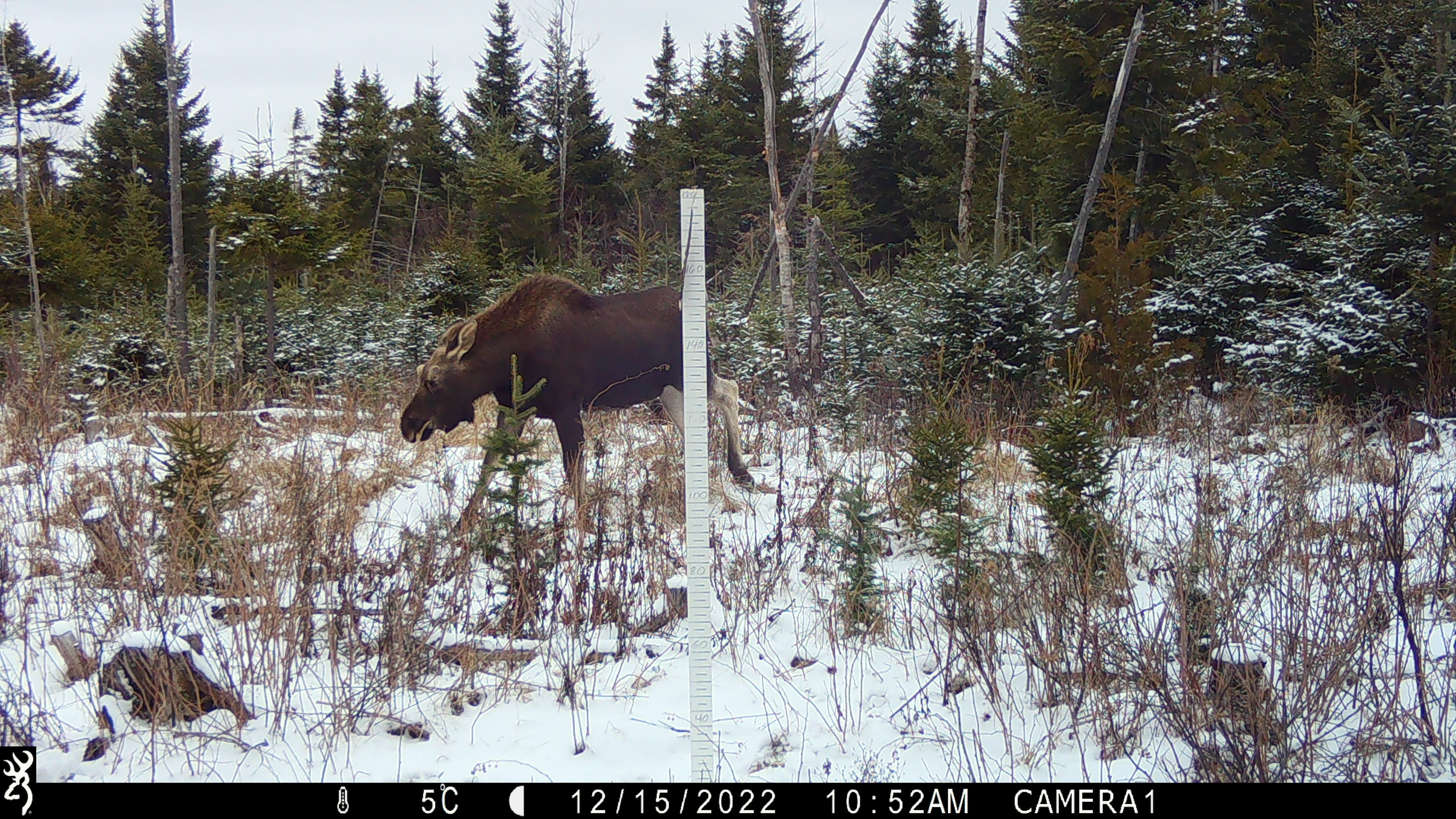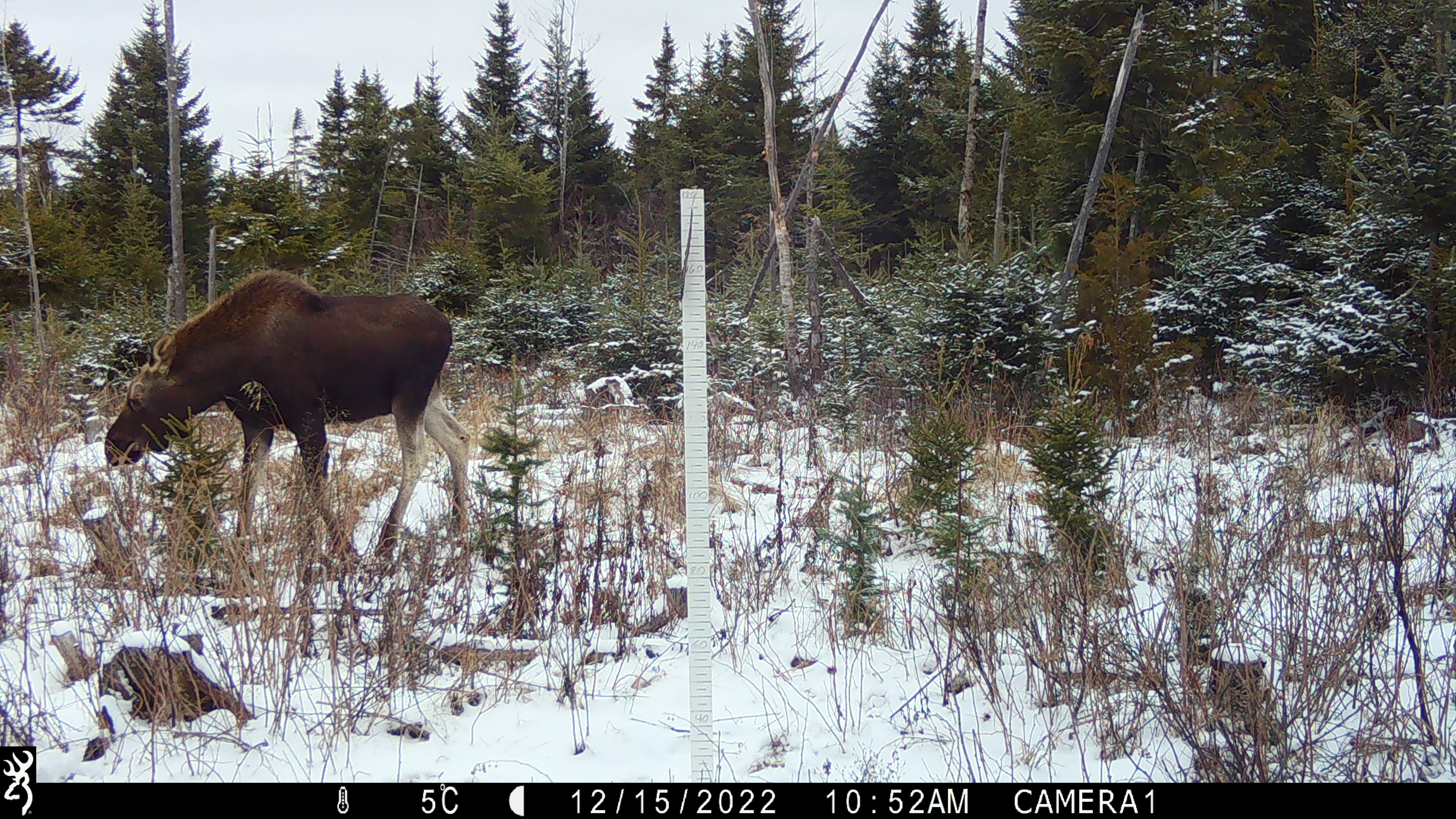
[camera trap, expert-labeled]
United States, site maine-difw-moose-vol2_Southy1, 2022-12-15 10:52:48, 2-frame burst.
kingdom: Animalia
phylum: Chordata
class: Mammalia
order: Artiodactyla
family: Cervidae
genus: Alces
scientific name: Alces alces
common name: moose